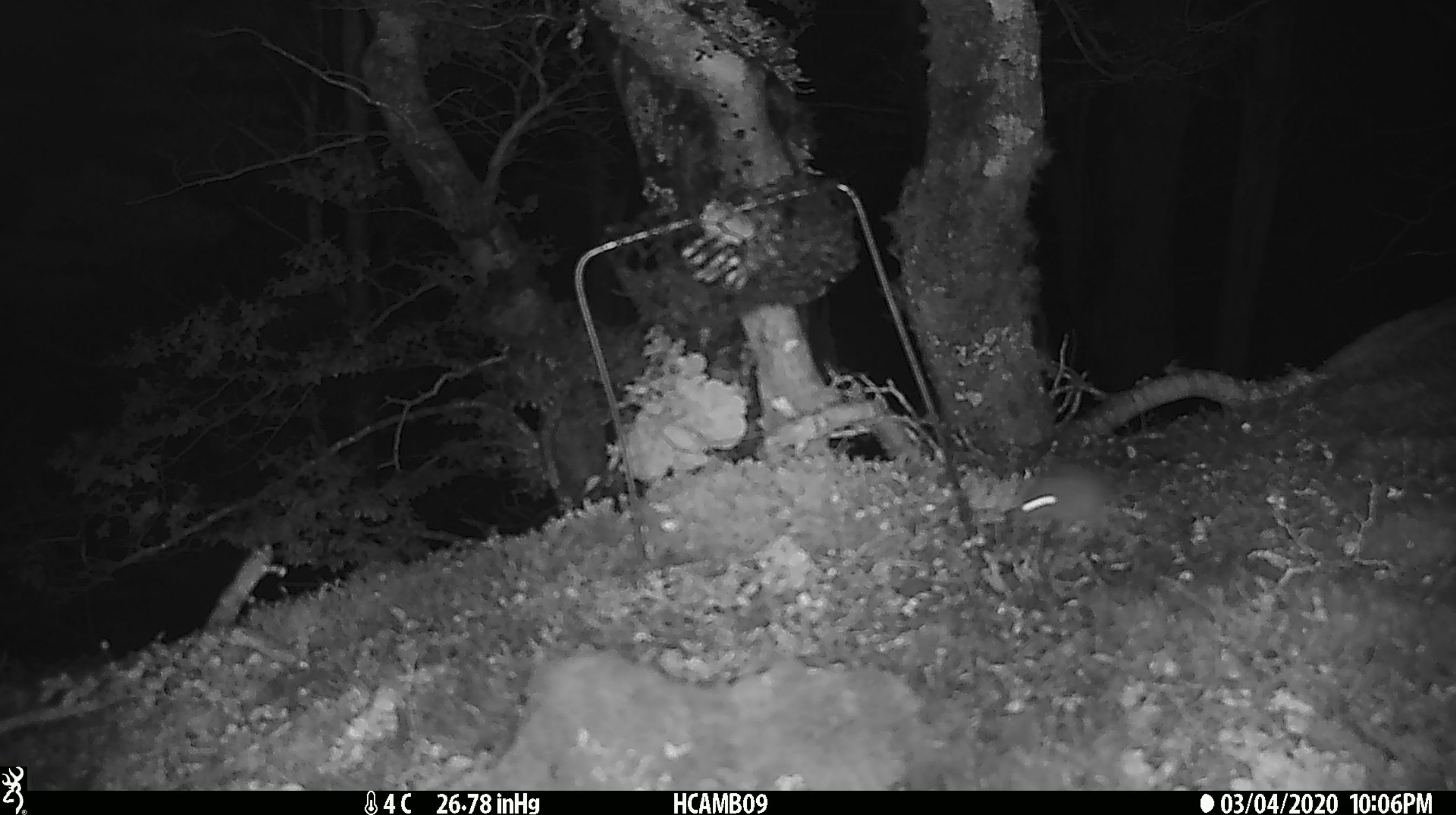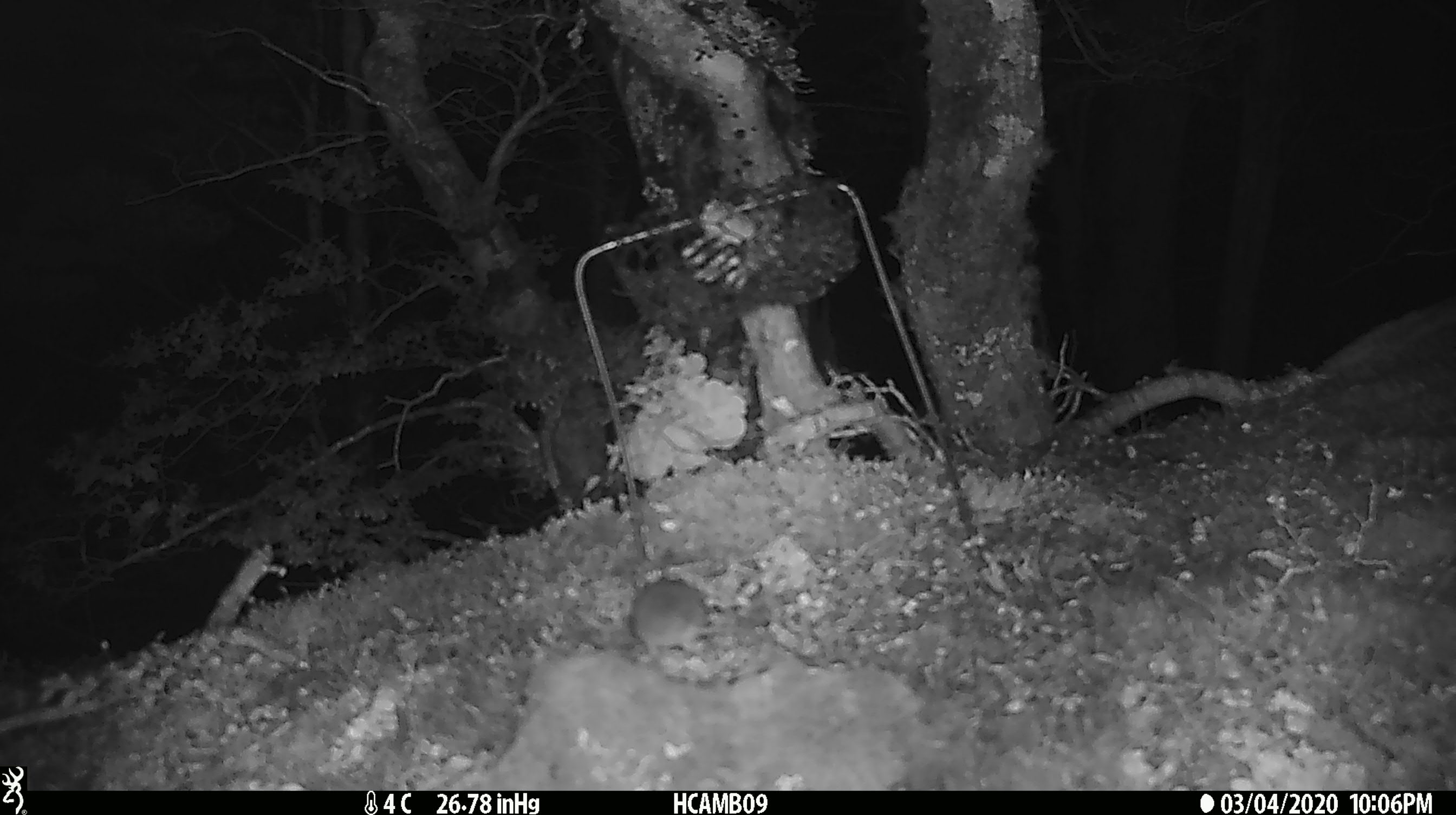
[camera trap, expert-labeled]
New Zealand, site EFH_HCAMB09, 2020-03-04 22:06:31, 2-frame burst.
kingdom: Animalia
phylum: Chordata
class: Mammalia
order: Rodentia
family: Muridae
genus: Mus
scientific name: Mus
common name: mouse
Mouse (Mus).